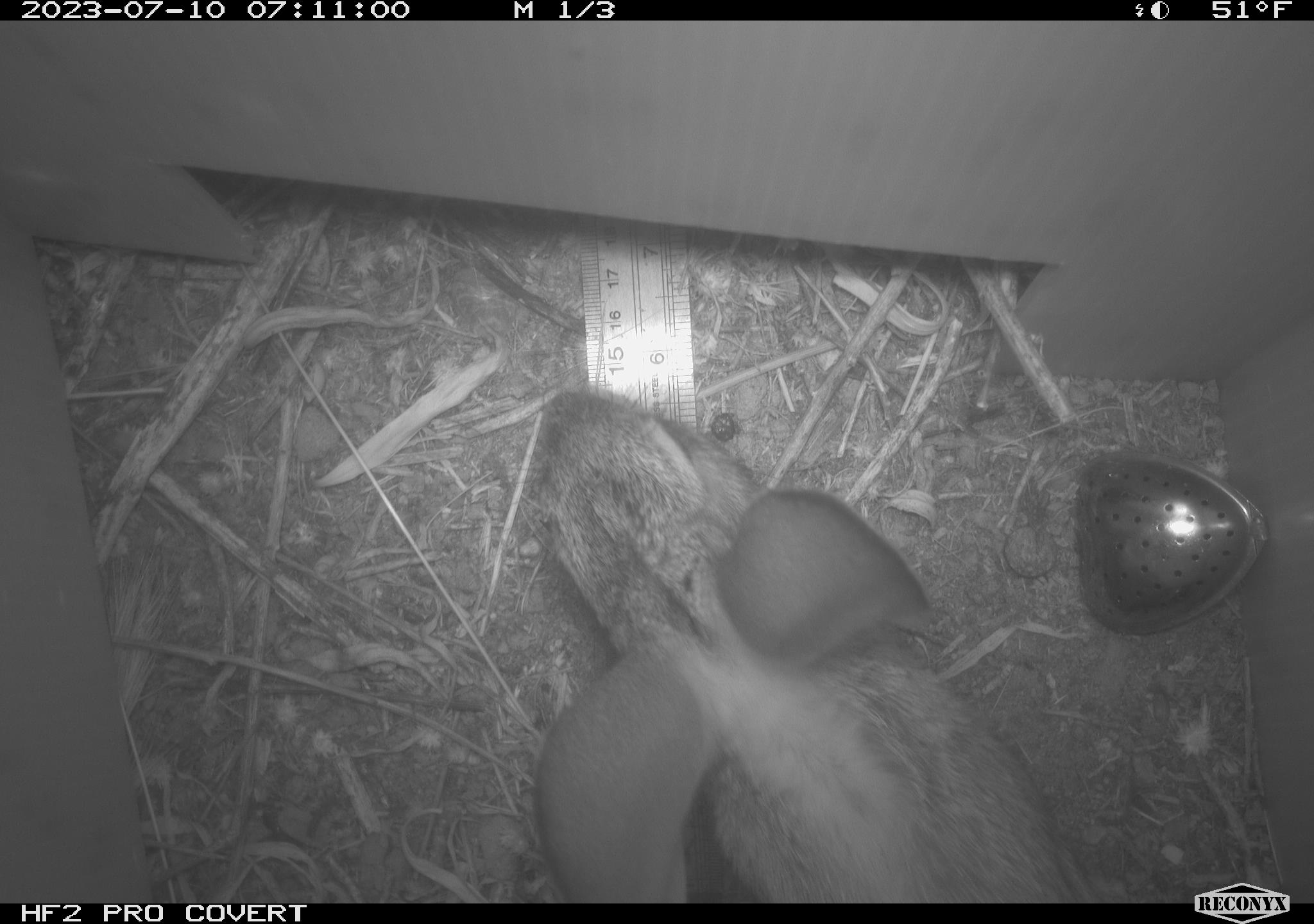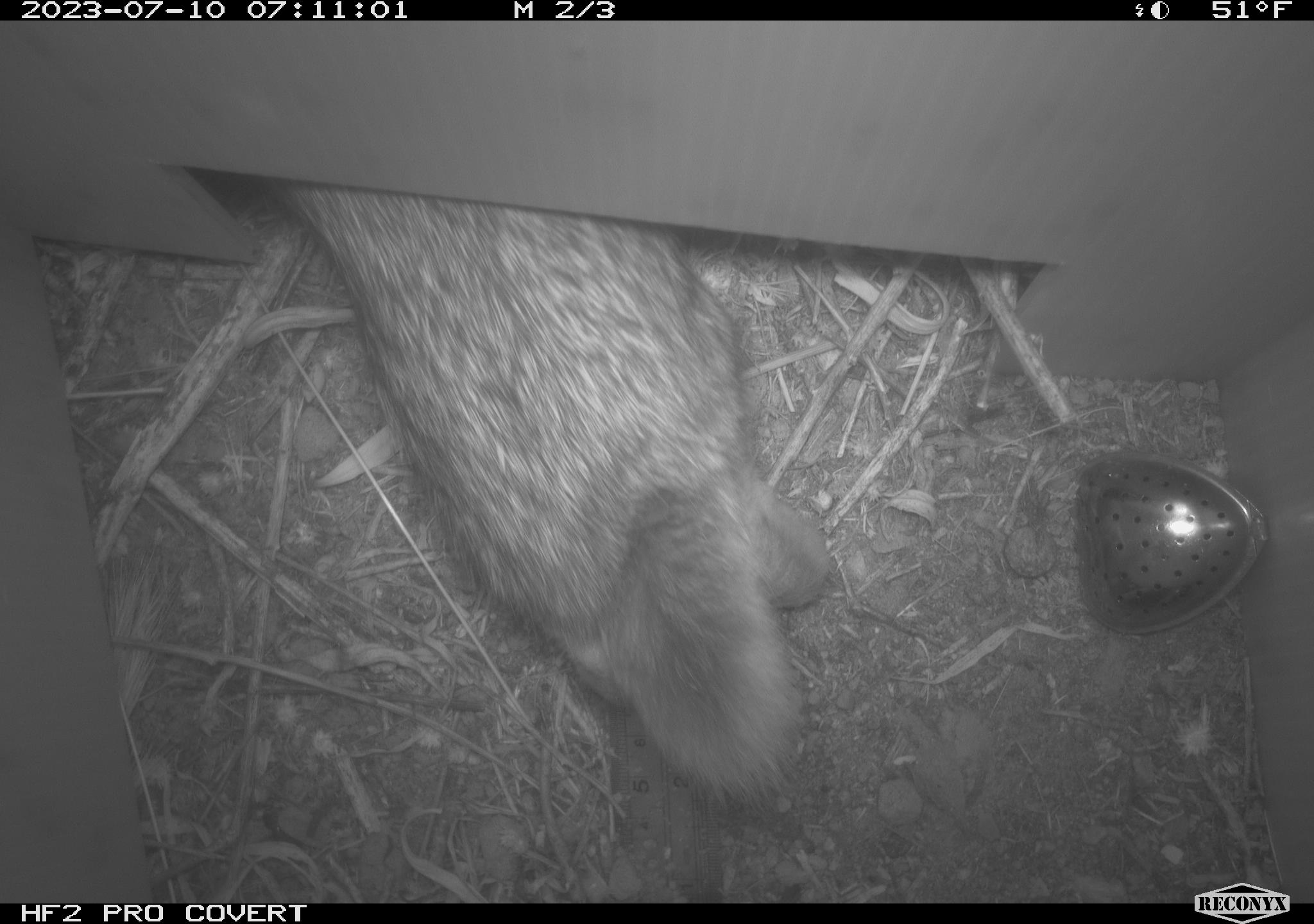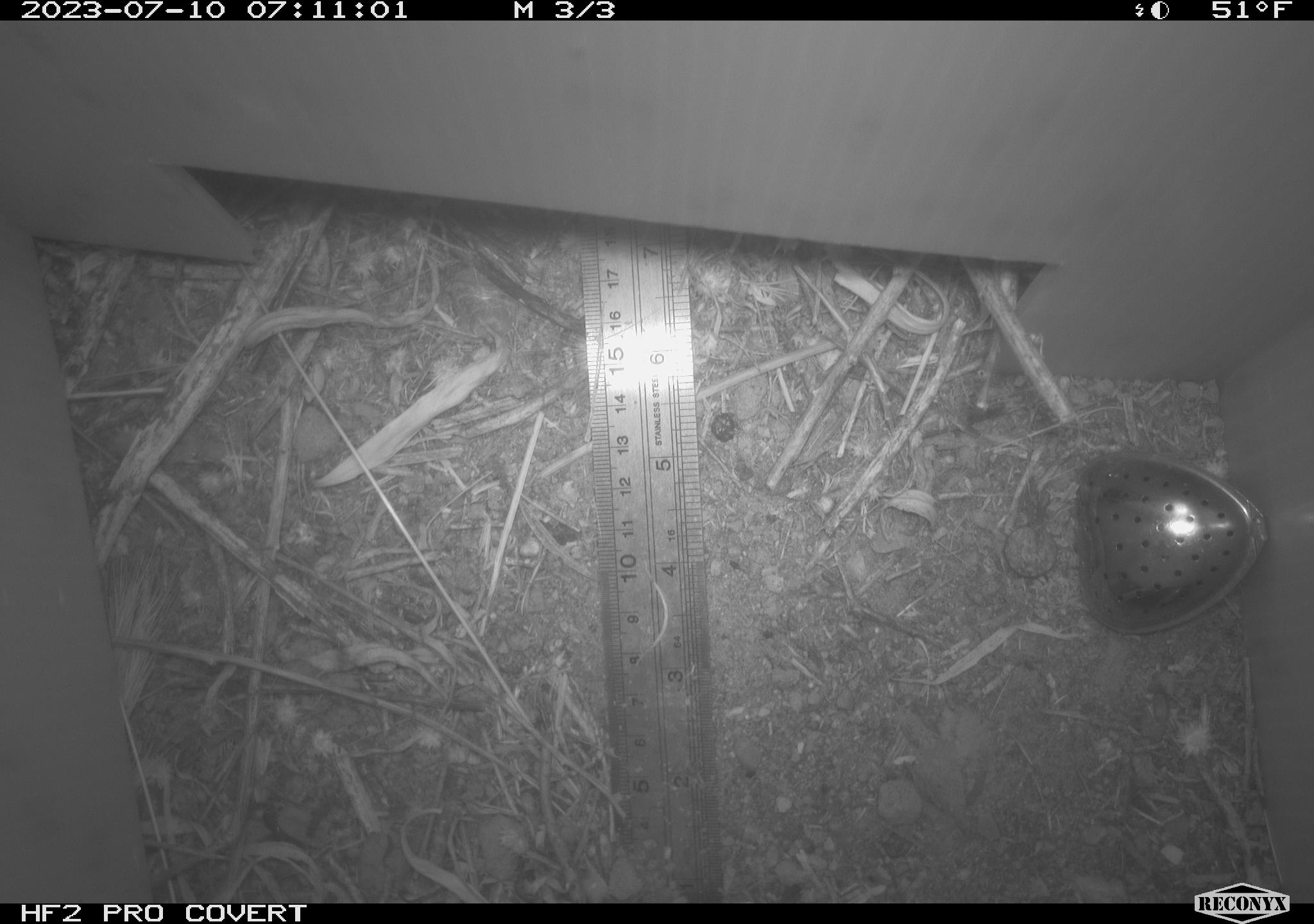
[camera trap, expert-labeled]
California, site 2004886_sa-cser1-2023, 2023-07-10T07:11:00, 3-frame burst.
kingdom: Animalia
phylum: Chordata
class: Mammalia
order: Lagomorpha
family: Leporidae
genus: Sylvilagus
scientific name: Sylvilagus bachmani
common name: brush rabbit